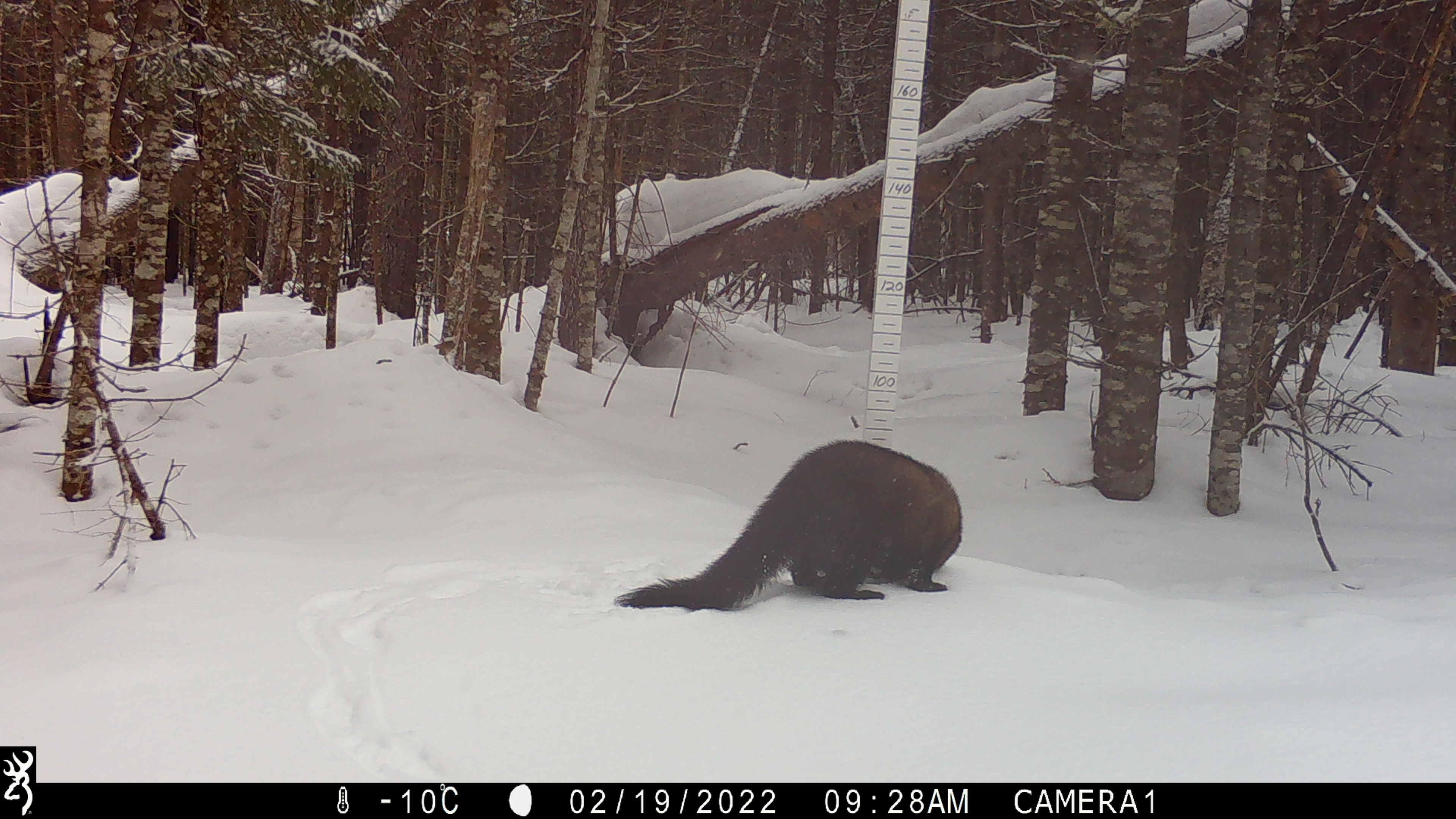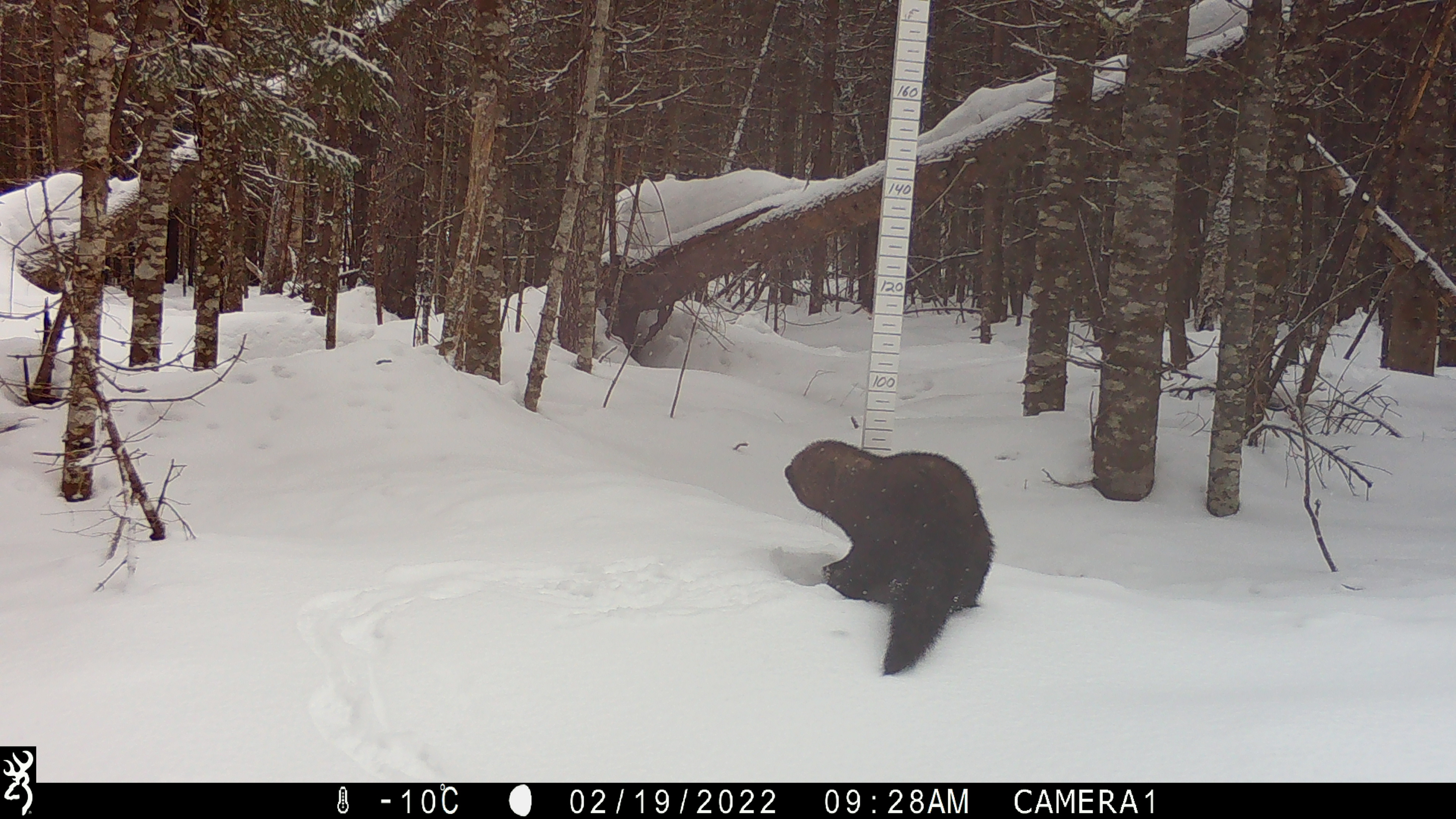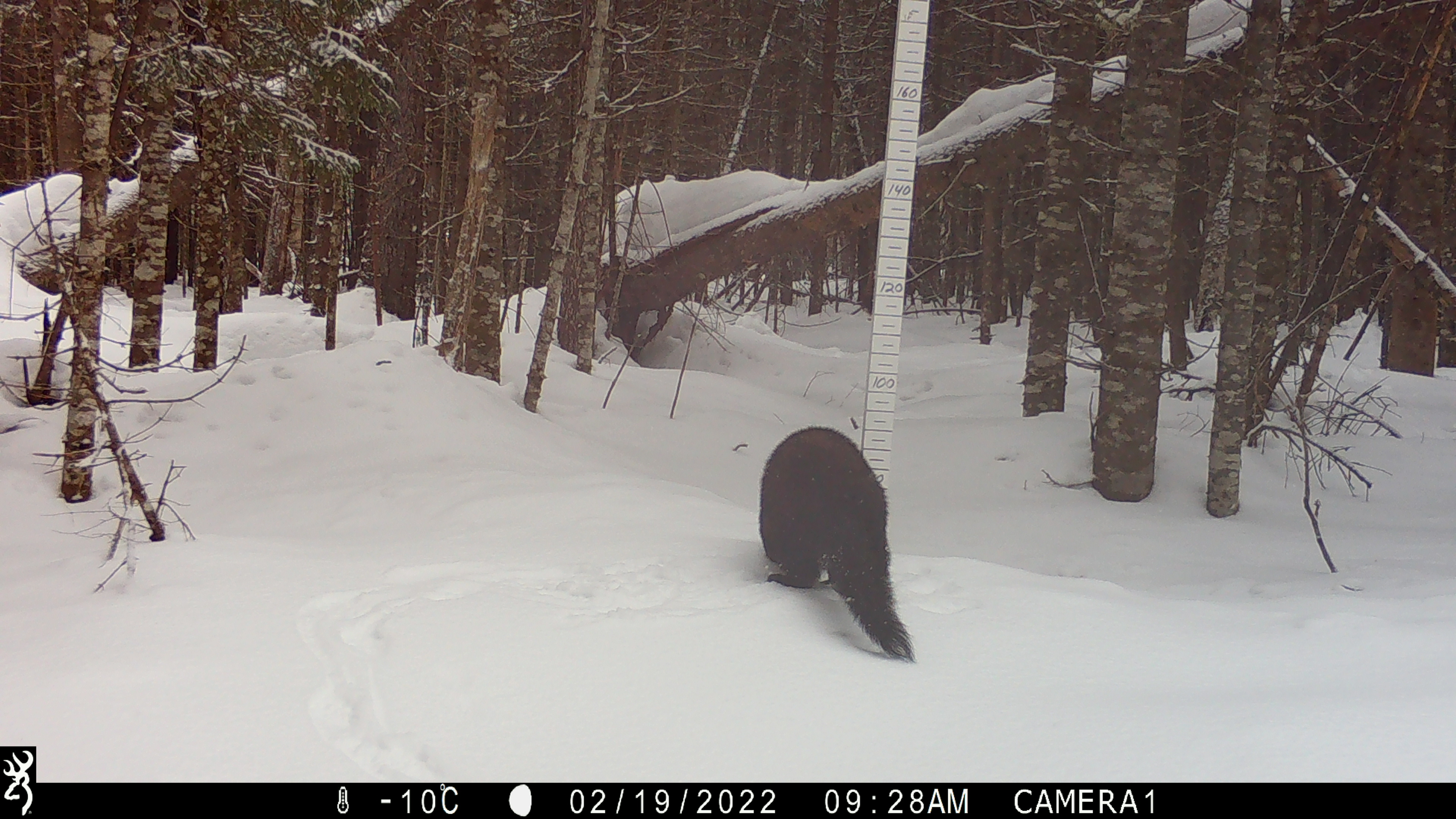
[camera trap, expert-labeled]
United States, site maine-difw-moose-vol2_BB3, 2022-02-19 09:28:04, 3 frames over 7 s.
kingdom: Animalia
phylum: Chordata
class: Mammalia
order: Carnivora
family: Mustelidae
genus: Pekania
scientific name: Pekania pennanti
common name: fisher